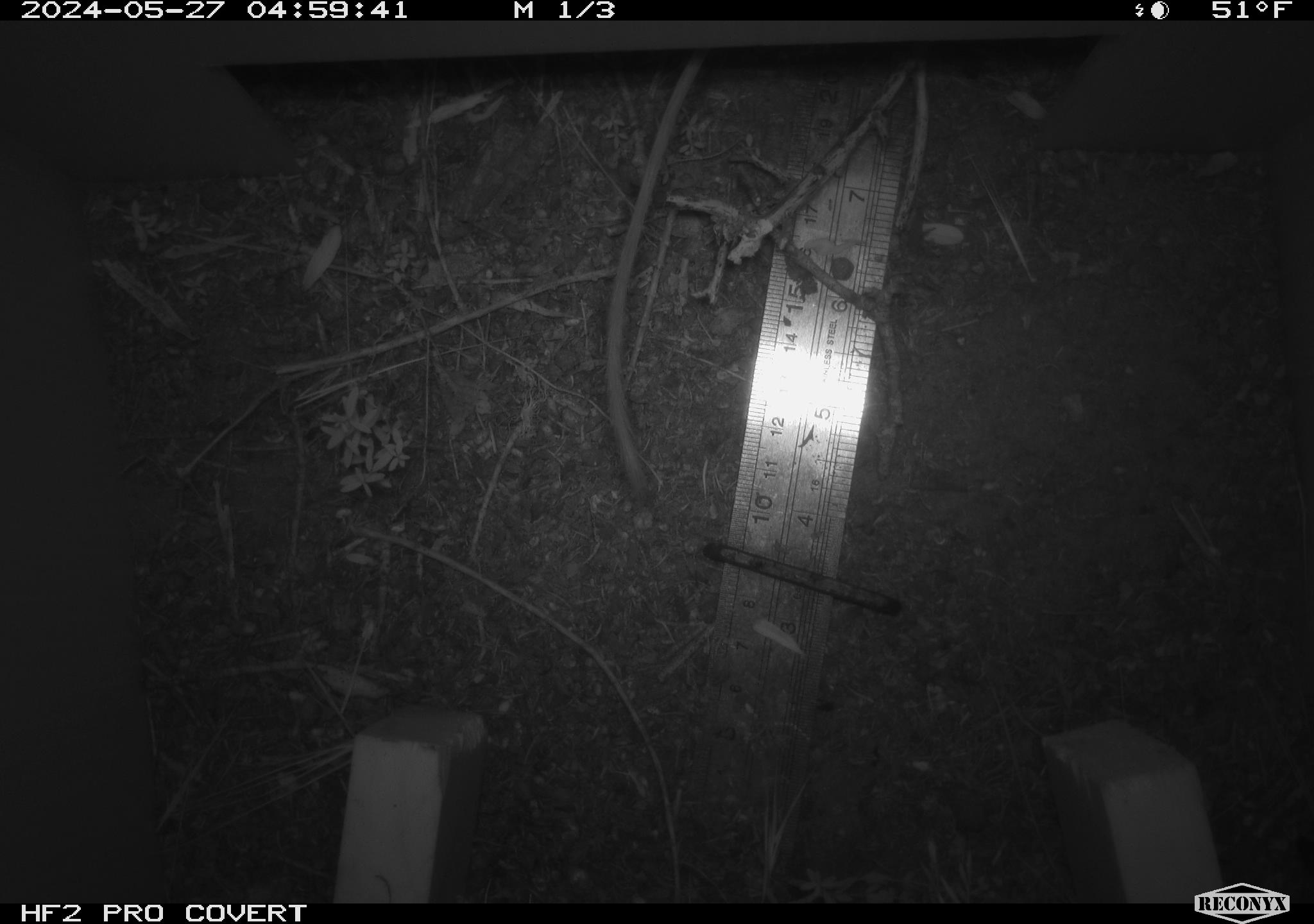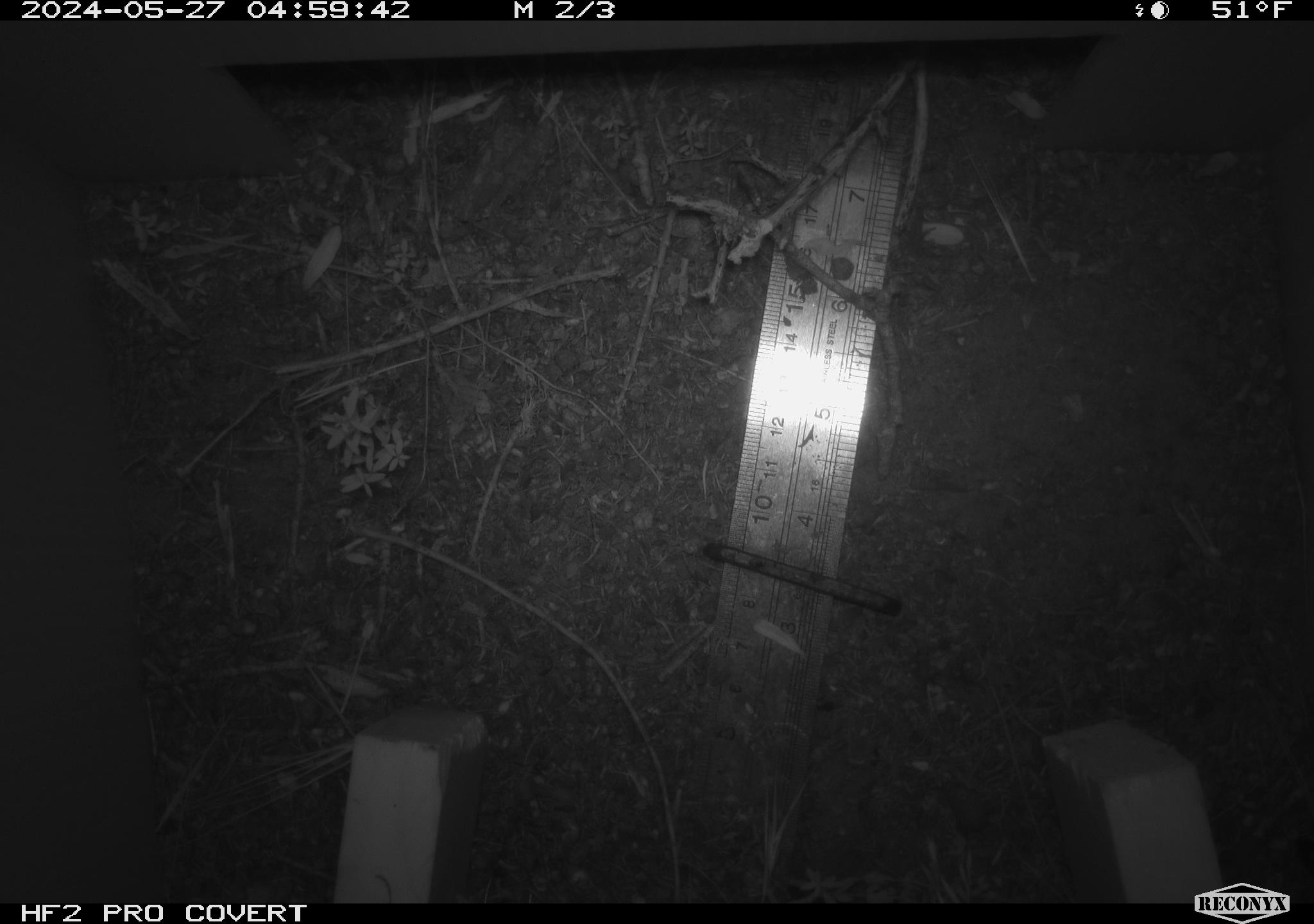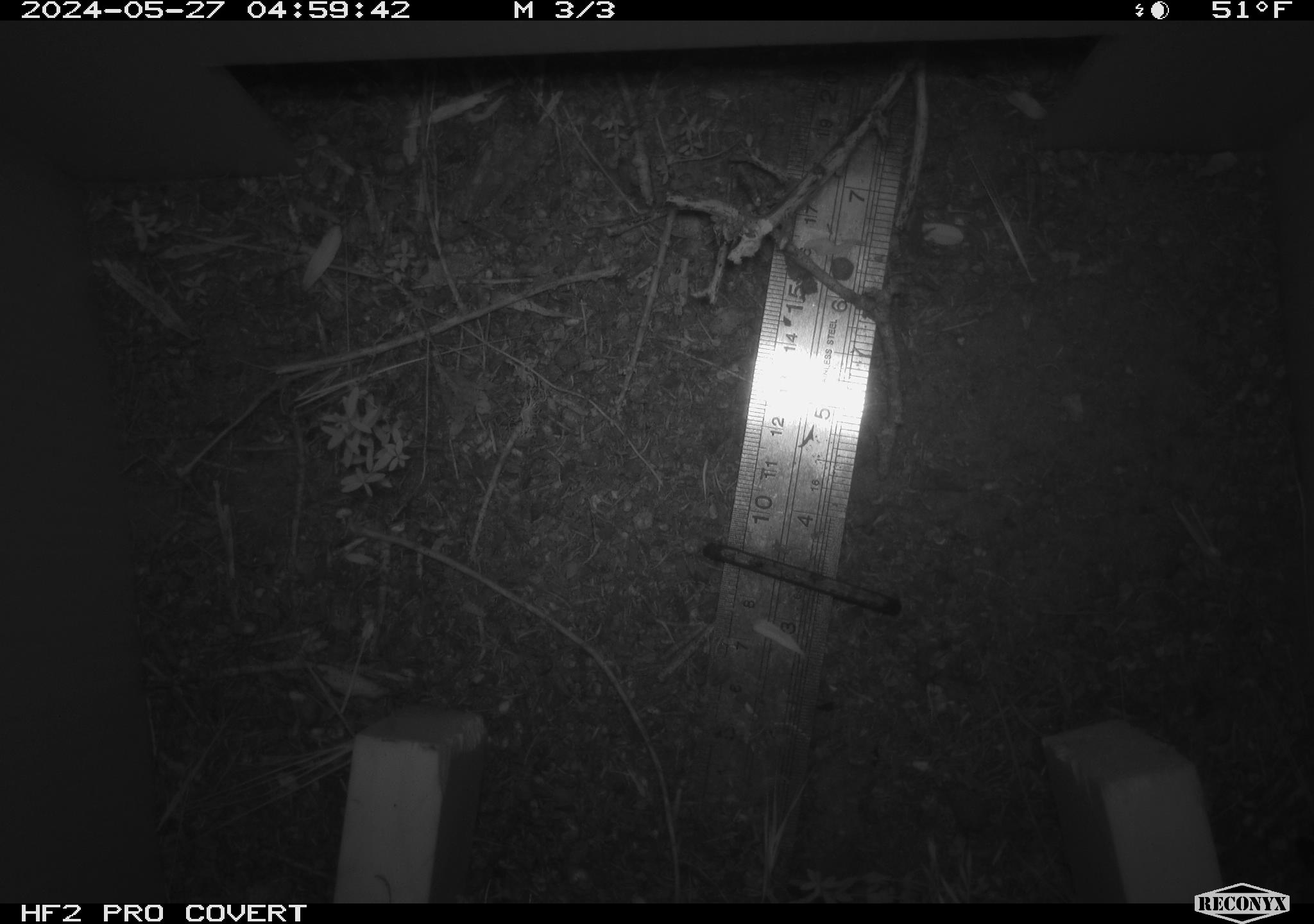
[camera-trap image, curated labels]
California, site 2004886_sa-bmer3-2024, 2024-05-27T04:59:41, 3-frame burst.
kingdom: Animalia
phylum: Chordata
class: Mammalia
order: Rodentia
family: Heteromyidae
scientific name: Heteromyidae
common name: kangaroo rats and pocket mice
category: heteromyidae family